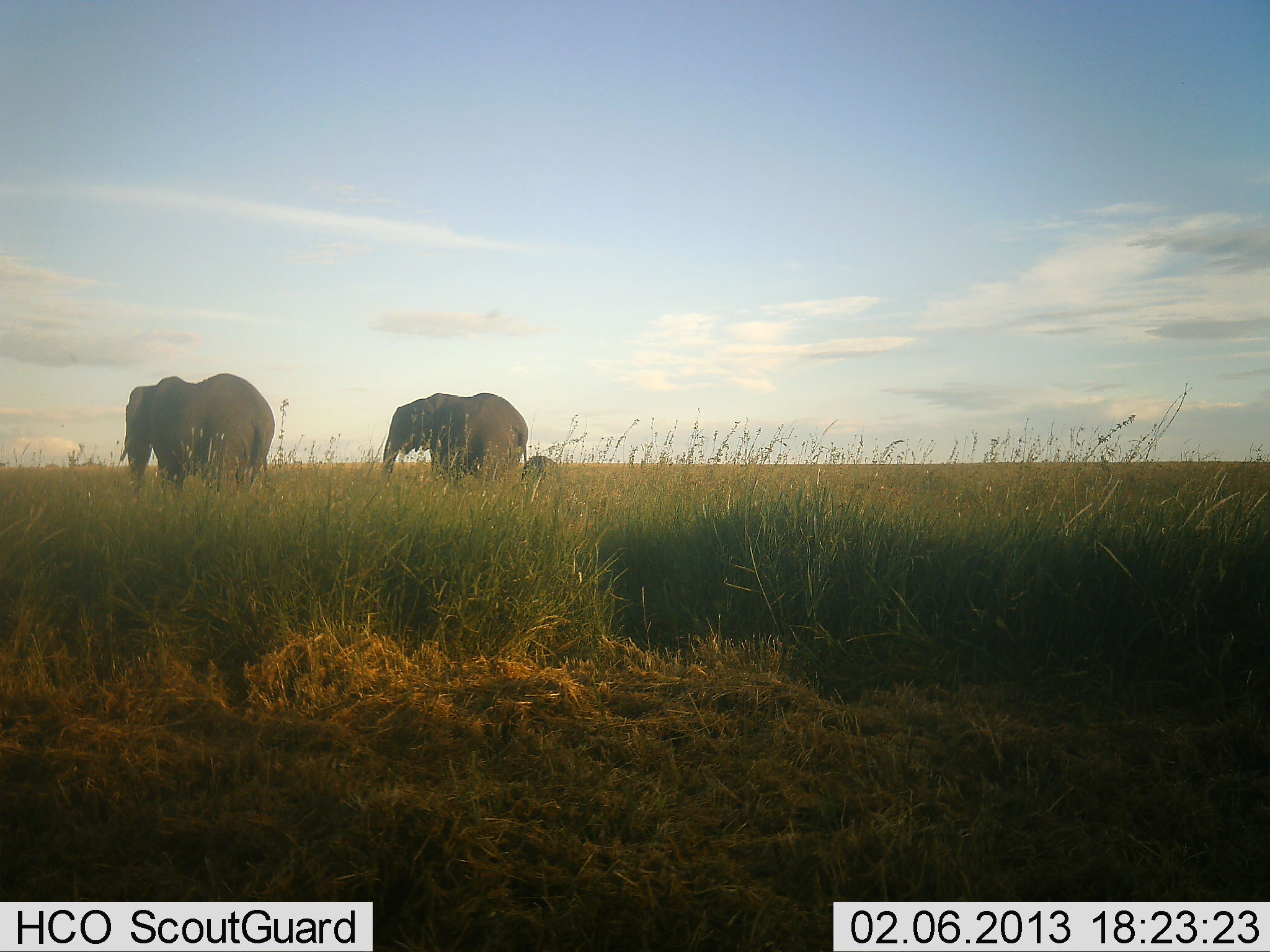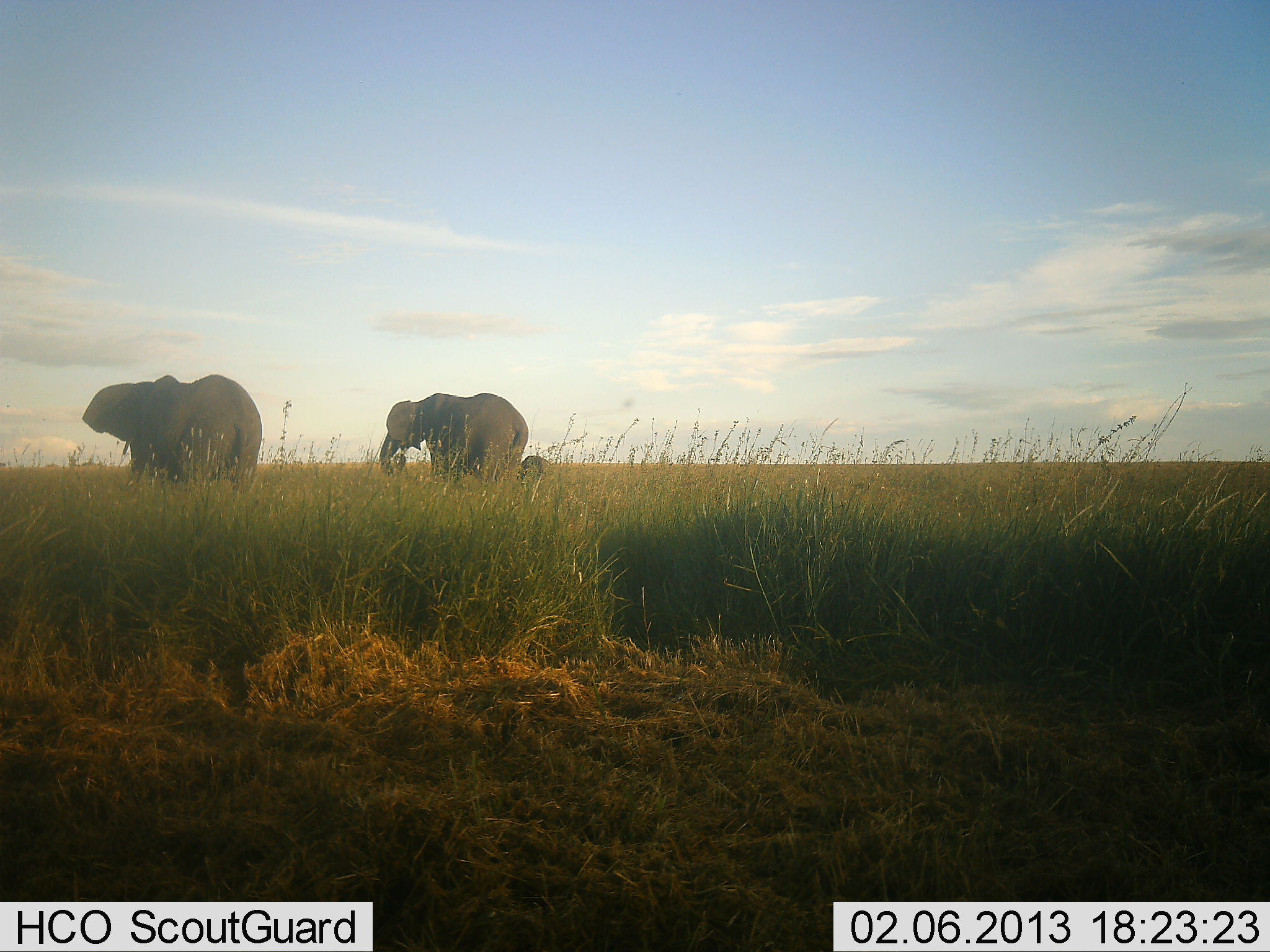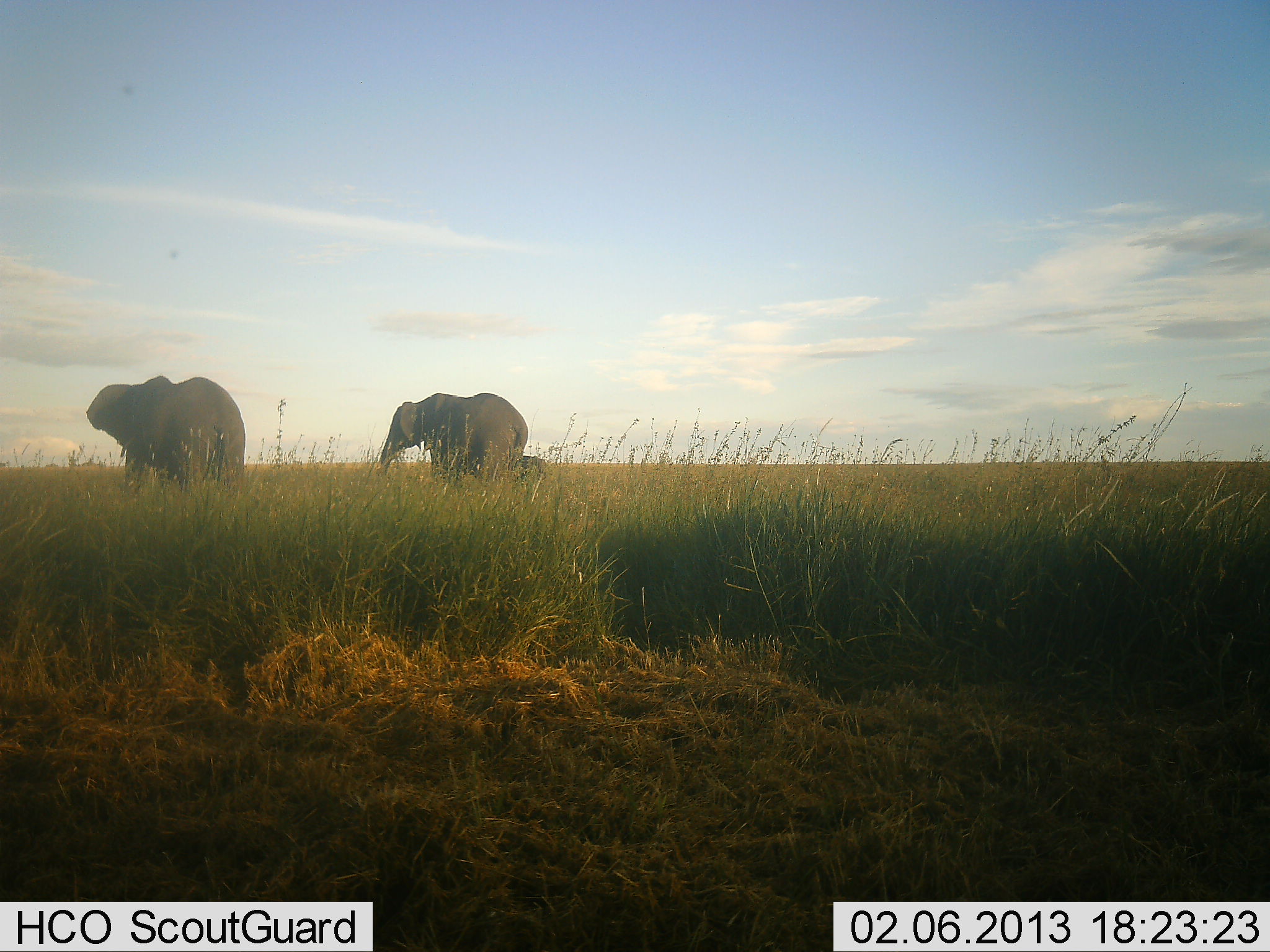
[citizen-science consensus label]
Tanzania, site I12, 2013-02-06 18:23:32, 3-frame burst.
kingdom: Animalia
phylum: Chordata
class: Mammalia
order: Proboscidea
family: Elephantidae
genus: Loxodonta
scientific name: Loxodonta africana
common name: african bush elephant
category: elephant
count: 3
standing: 50%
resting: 0%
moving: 50%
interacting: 2%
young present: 90%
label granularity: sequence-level